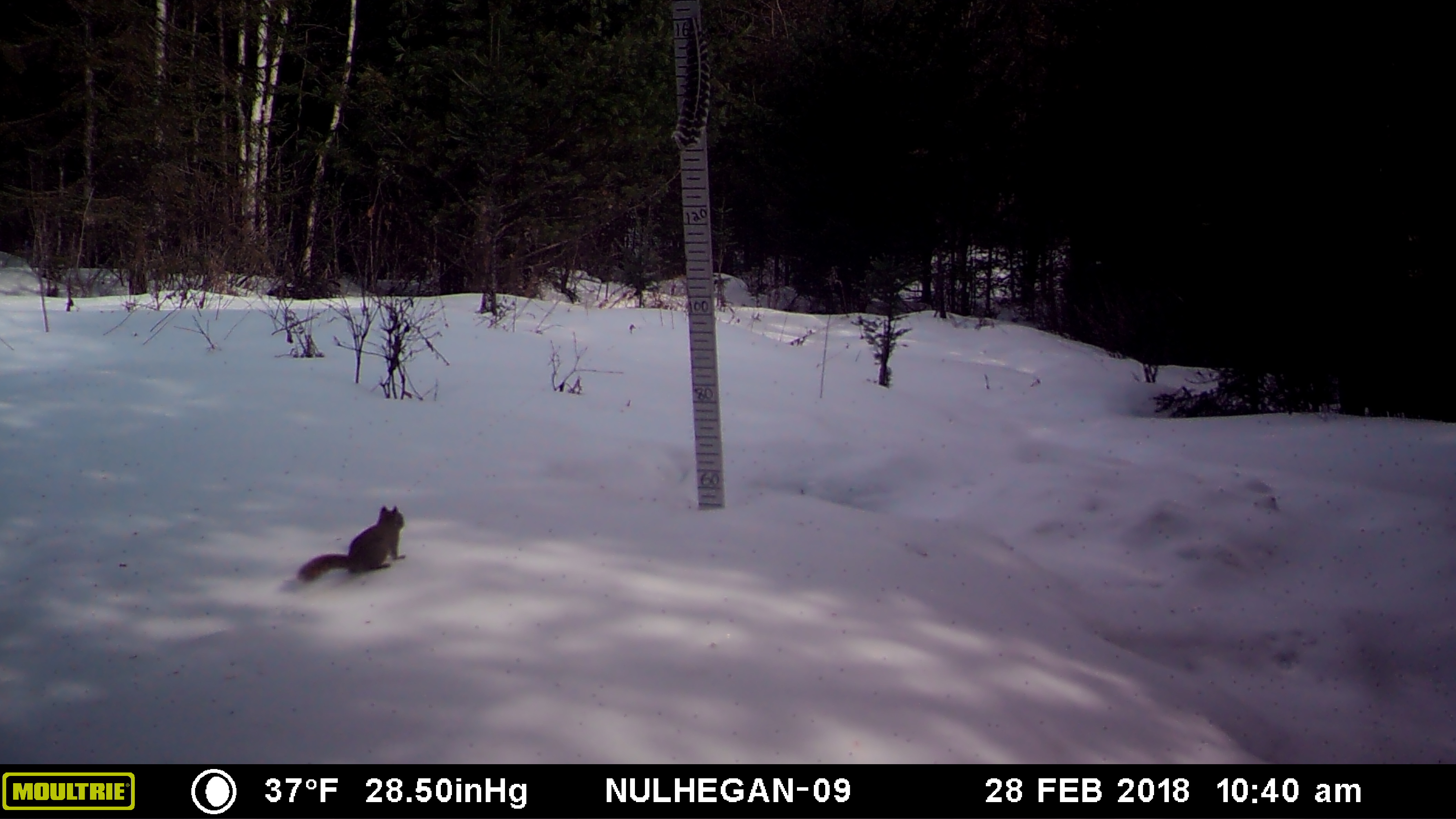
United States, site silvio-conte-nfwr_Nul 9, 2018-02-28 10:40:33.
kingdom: Animalia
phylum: Chordata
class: Mammalia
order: Rodentia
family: Sciuridae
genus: Tamiasciurus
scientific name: Tamiasciurus hudsonicus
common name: red squirrel